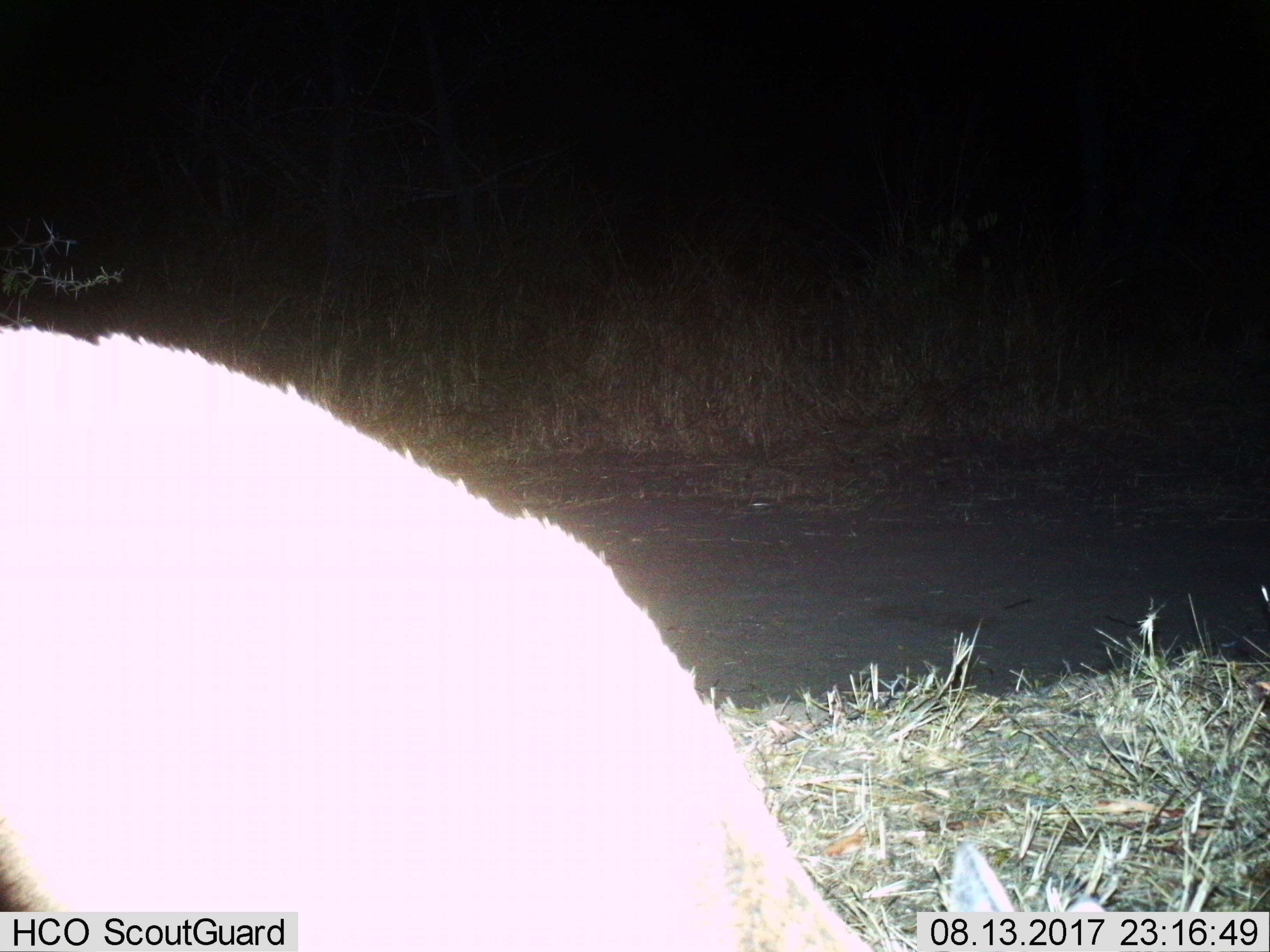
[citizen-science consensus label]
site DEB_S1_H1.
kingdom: Animalia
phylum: Chordata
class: Mammalia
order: Artiodactyla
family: Bovidae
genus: Sylvicapra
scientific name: Sylvicapra grimmia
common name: common duiker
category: duikercommongrey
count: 1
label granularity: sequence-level